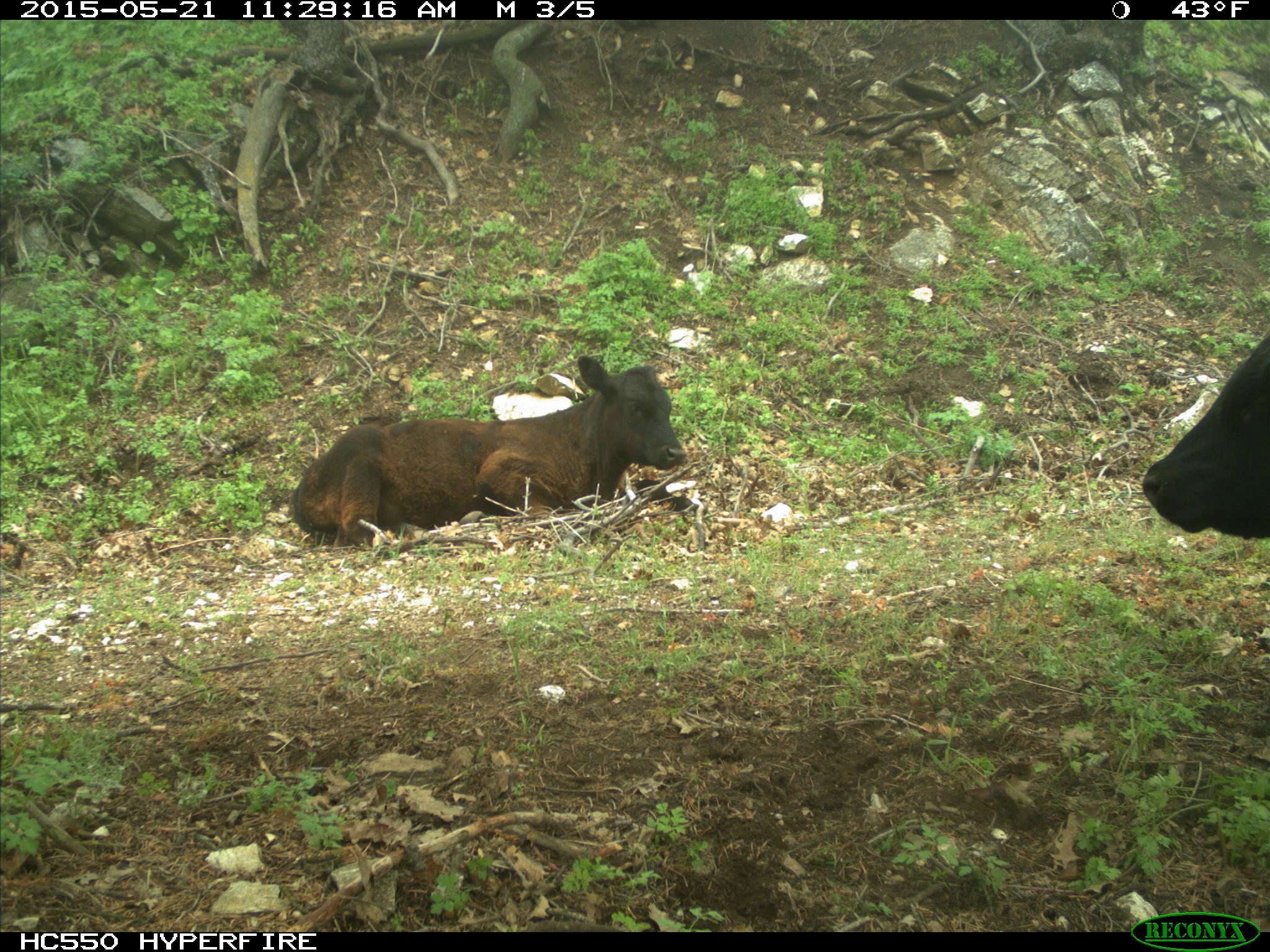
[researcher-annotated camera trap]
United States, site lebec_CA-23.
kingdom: Animalia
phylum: Chordata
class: Mammalia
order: Artiodactyla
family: Bovidae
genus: Bos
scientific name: Bos taurus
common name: domestic cow